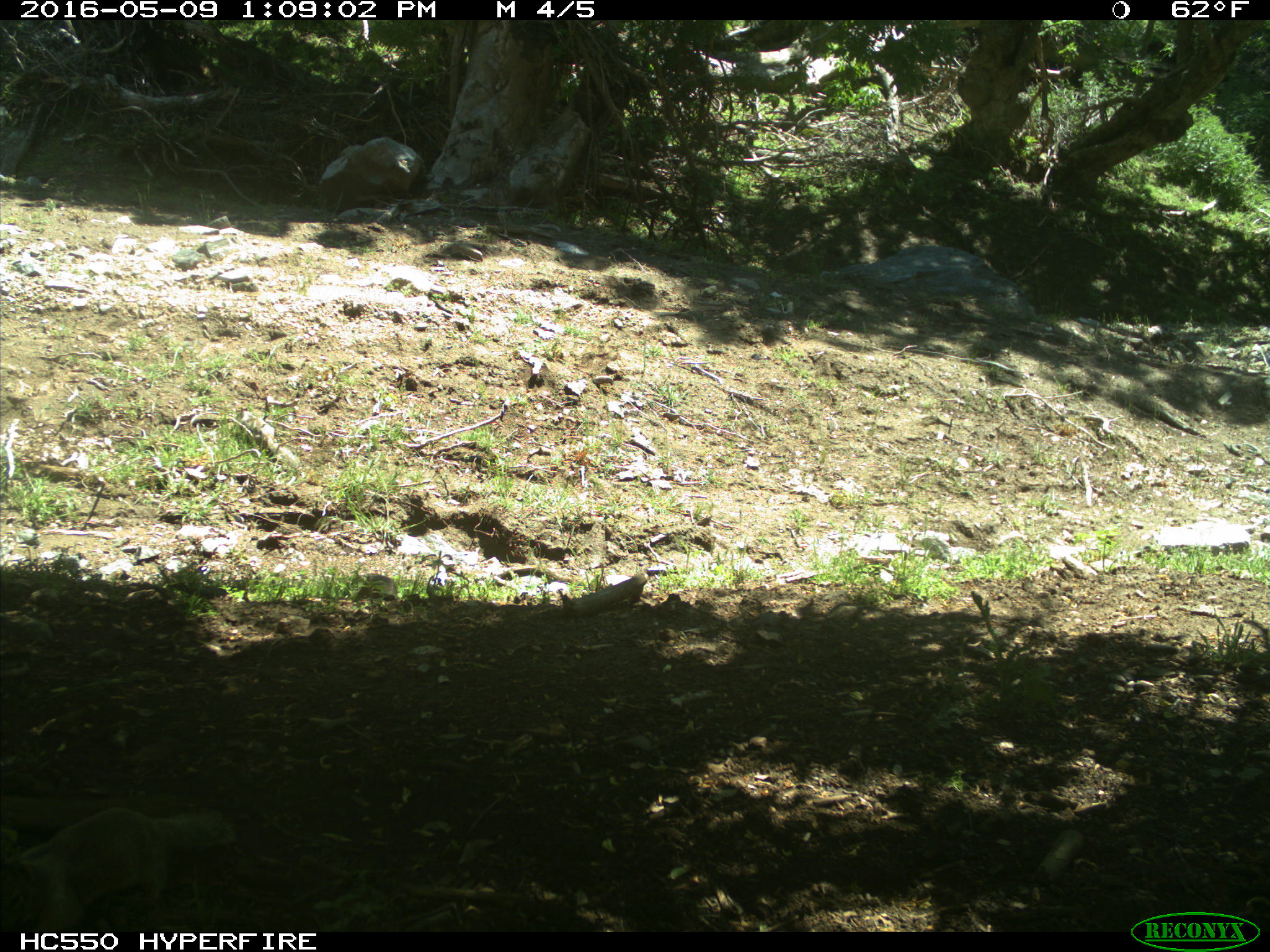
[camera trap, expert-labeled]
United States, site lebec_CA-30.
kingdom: Animalia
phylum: Chordata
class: Mammalia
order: Rodentia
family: Sciuridae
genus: Otospermophilus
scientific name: Otospermophilus beecheyi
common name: california ground squirrel